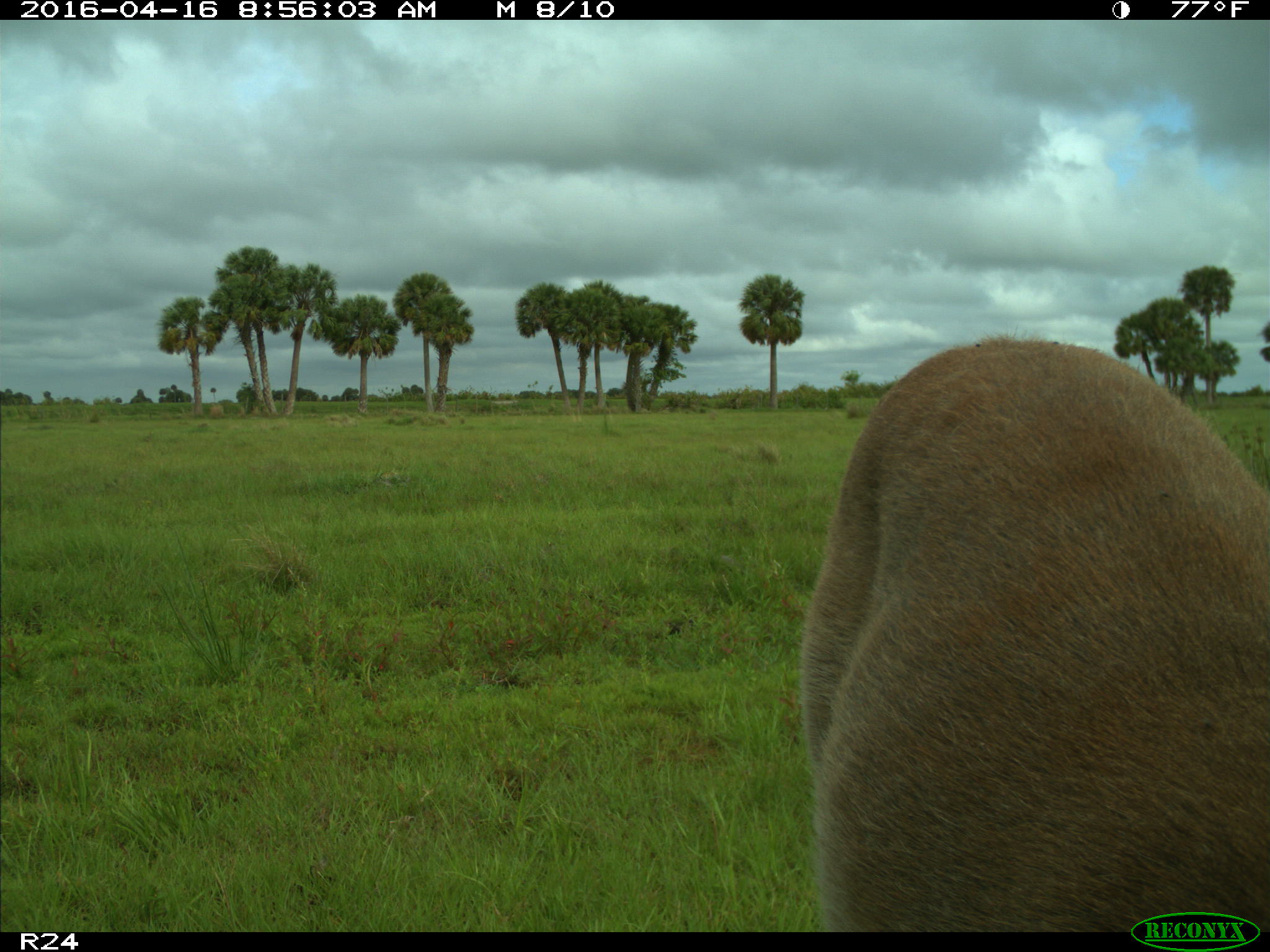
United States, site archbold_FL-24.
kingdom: Animalia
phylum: Chordata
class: Mammalia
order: Artiodactyla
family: Cervidae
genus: Odocoileus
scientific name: Odocoileus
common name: deer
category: unidentified deer